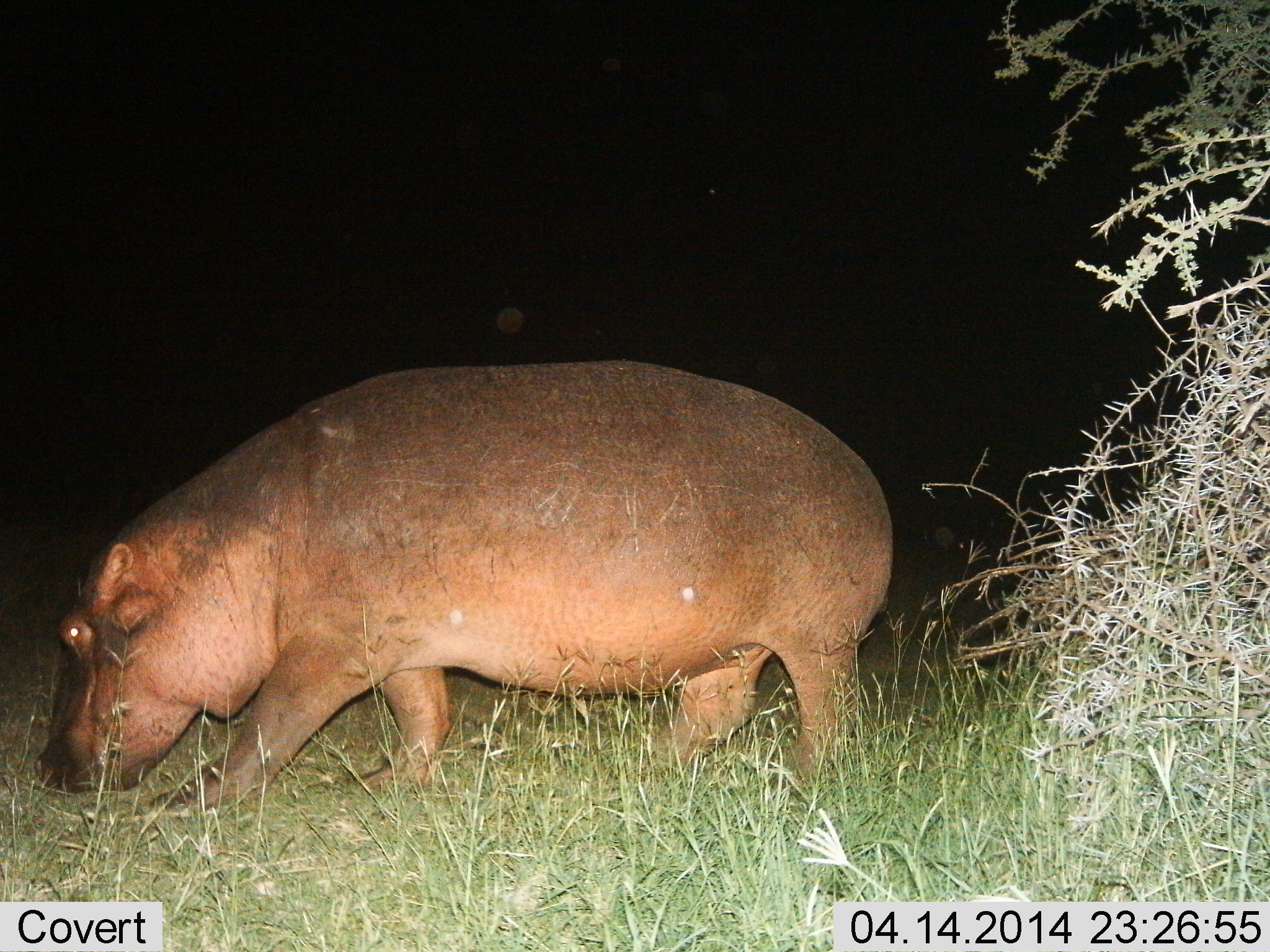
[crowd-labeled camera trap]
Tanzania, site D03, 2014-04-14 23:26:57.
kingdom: Animalia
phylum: Chordata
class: Mammalia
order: Artiodactyla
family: Hippopotamidae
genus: Hippopotamus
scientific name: Hippopotamus amphibius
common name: hippopotamus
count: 1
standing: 20%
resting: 0%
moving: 50%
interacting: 0%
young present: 0%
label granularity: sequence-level